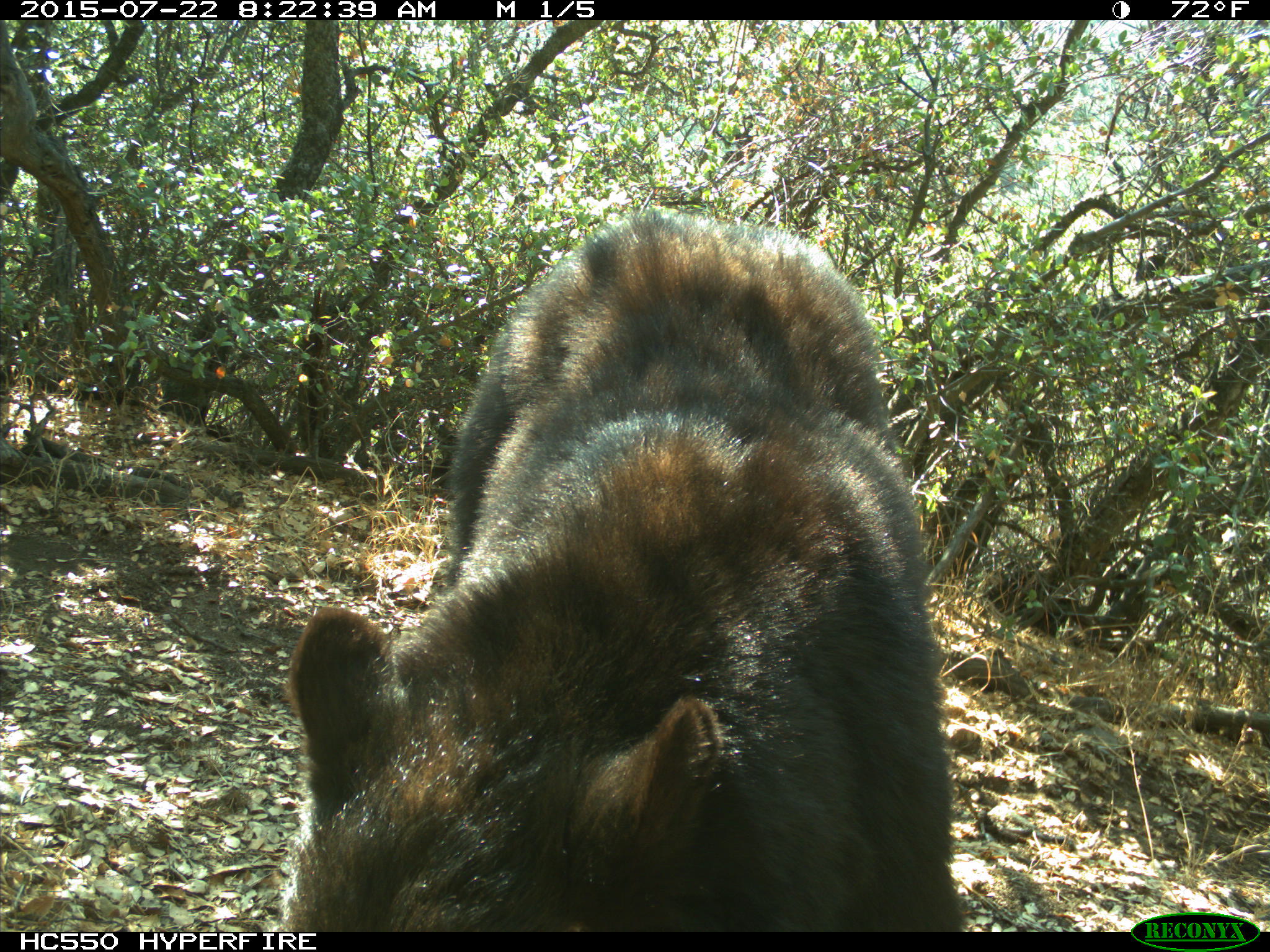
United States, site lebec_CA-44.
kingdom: Animalia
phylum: Chordata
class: Mammalia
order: Carnivora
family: Ursidae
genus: Ursus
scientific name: Ursus americanus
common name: american black bear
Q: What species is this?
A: Ursus americanus (american black bear).